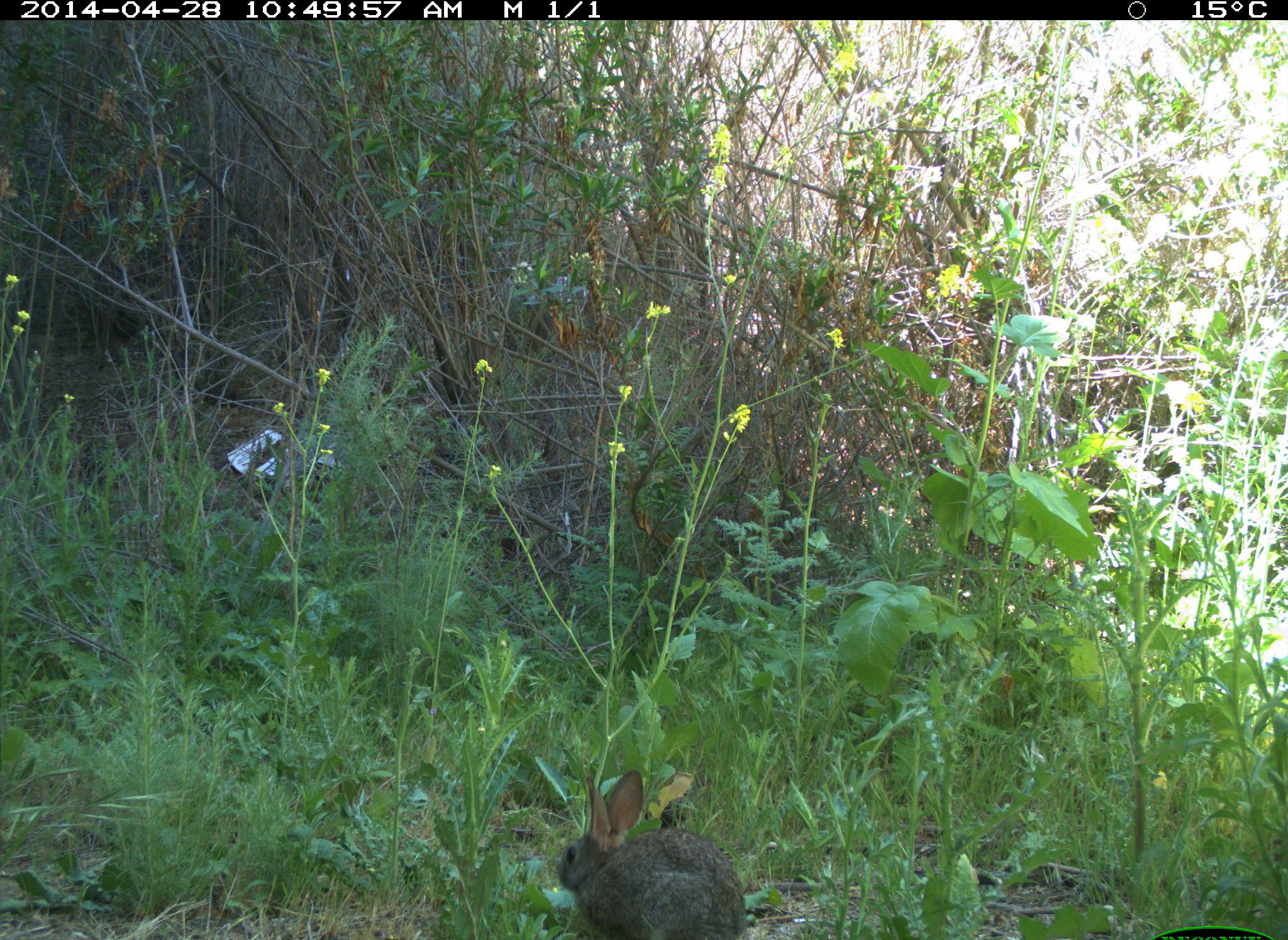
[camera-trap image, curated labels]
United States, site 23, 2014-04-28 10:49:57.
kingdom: Animalia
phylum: Chordata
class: Mammalia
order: Lagomorpha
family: Leporidae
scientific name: Leporidae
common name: rabbits and hares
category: rabbit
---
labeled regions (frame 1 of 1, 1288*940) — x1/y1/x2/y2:
rabbit: 557/769/745/940